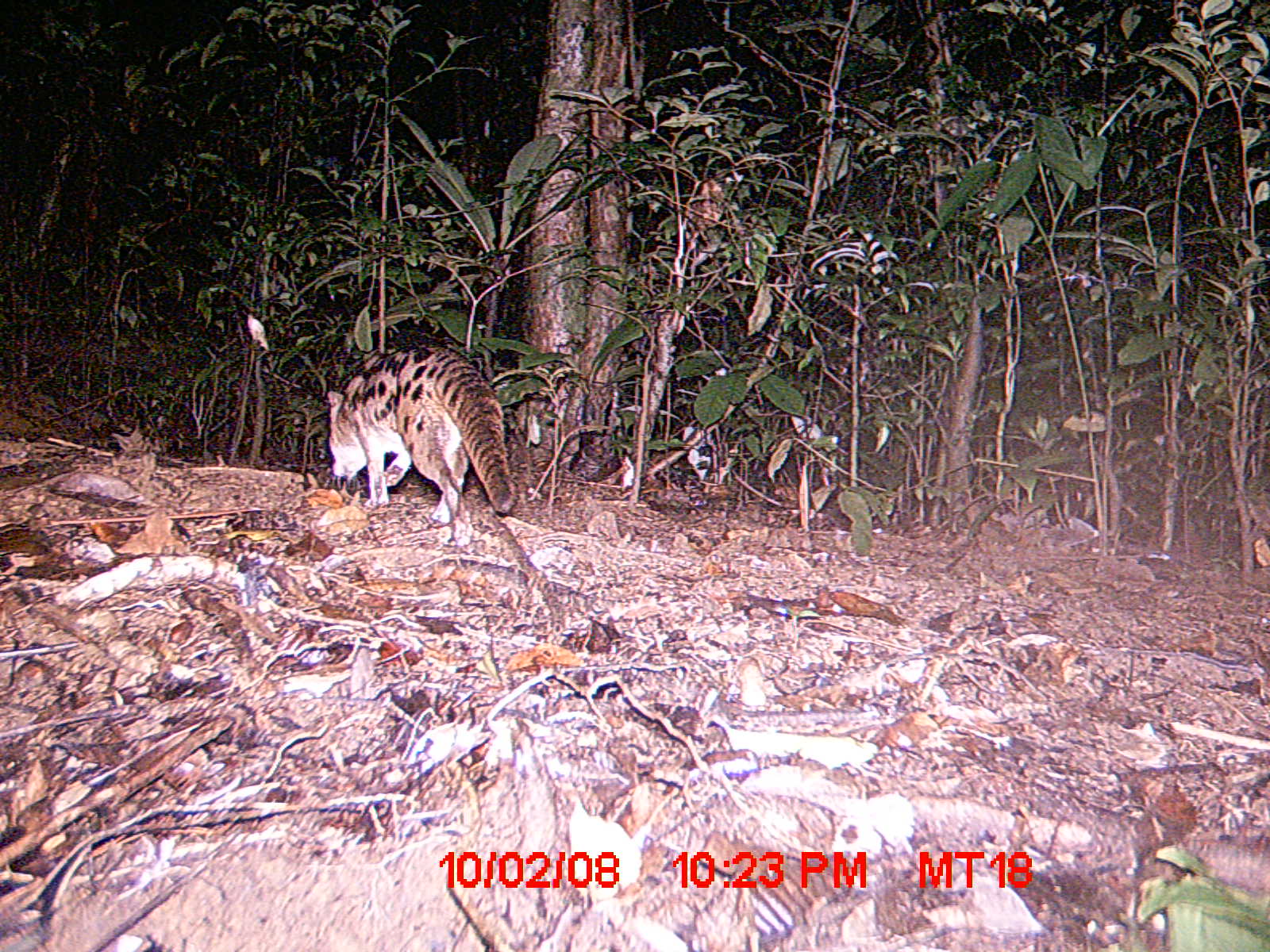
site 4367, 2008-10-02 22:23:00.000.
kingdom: Animalia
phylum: Chordata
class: Mammalia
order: Carnivora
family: Eupleridae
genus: Fossa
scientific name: Fossa fossana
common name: fanaloka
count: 1